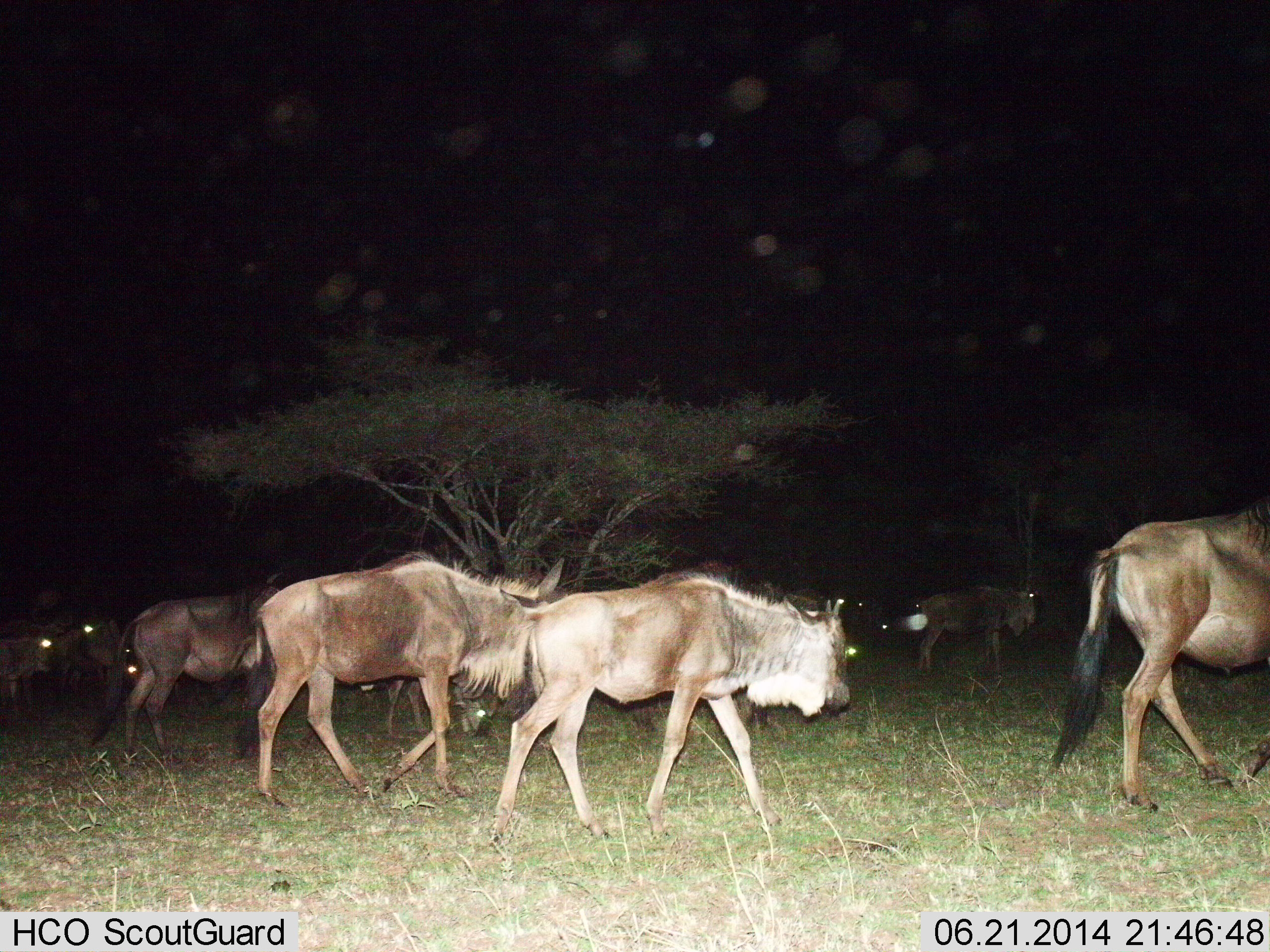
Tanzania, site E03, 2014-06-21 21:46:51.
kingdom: Animalia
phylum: Chordata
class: Mammalia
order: Artiodactyla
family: Bovidae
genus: Connochaetes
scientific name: Connochaetes taurinus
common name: blue wildebeest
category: wildebeest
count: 11-50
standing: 10%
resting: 0%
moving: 100%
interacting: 0%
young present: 0%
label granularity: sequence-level